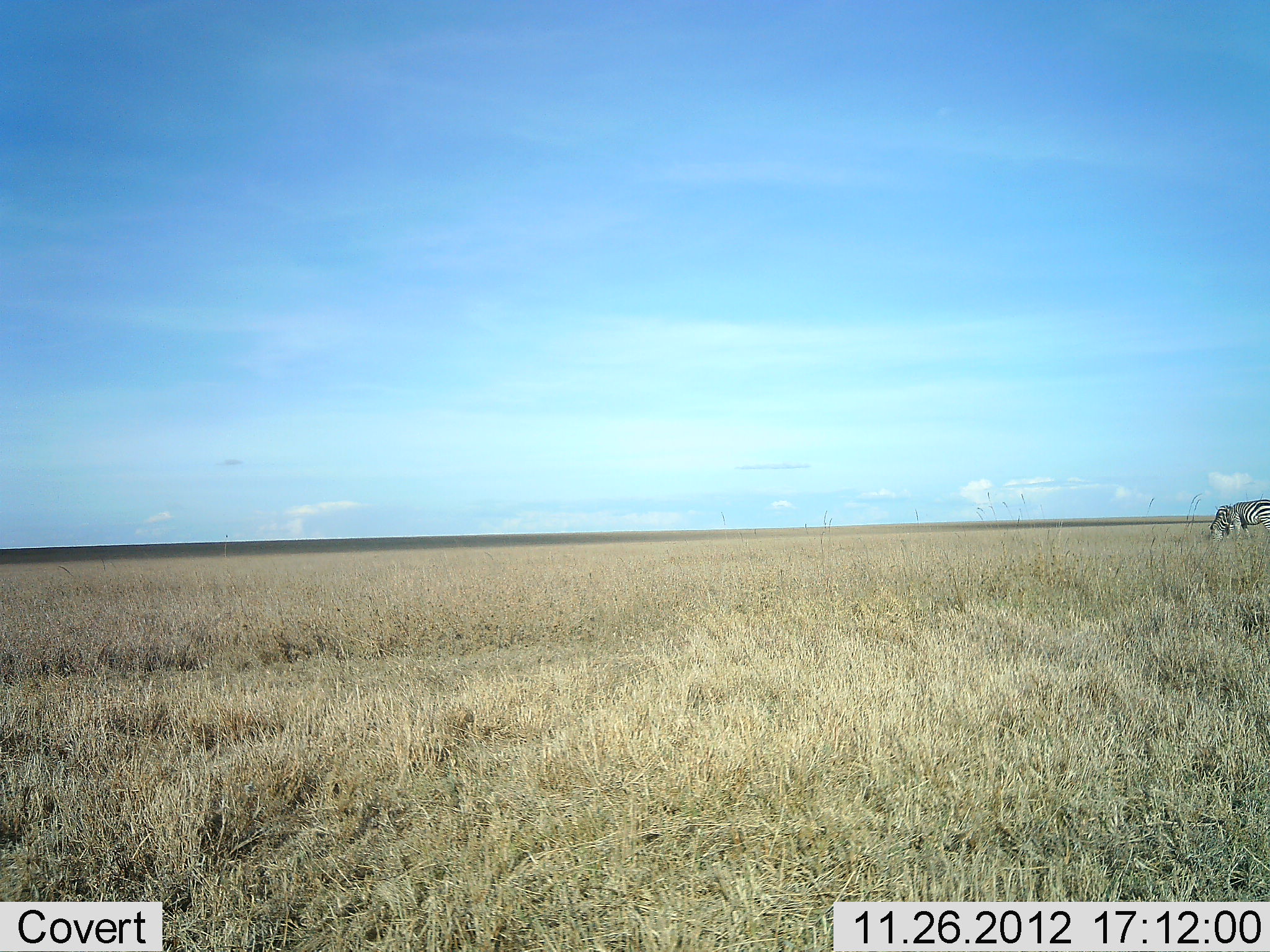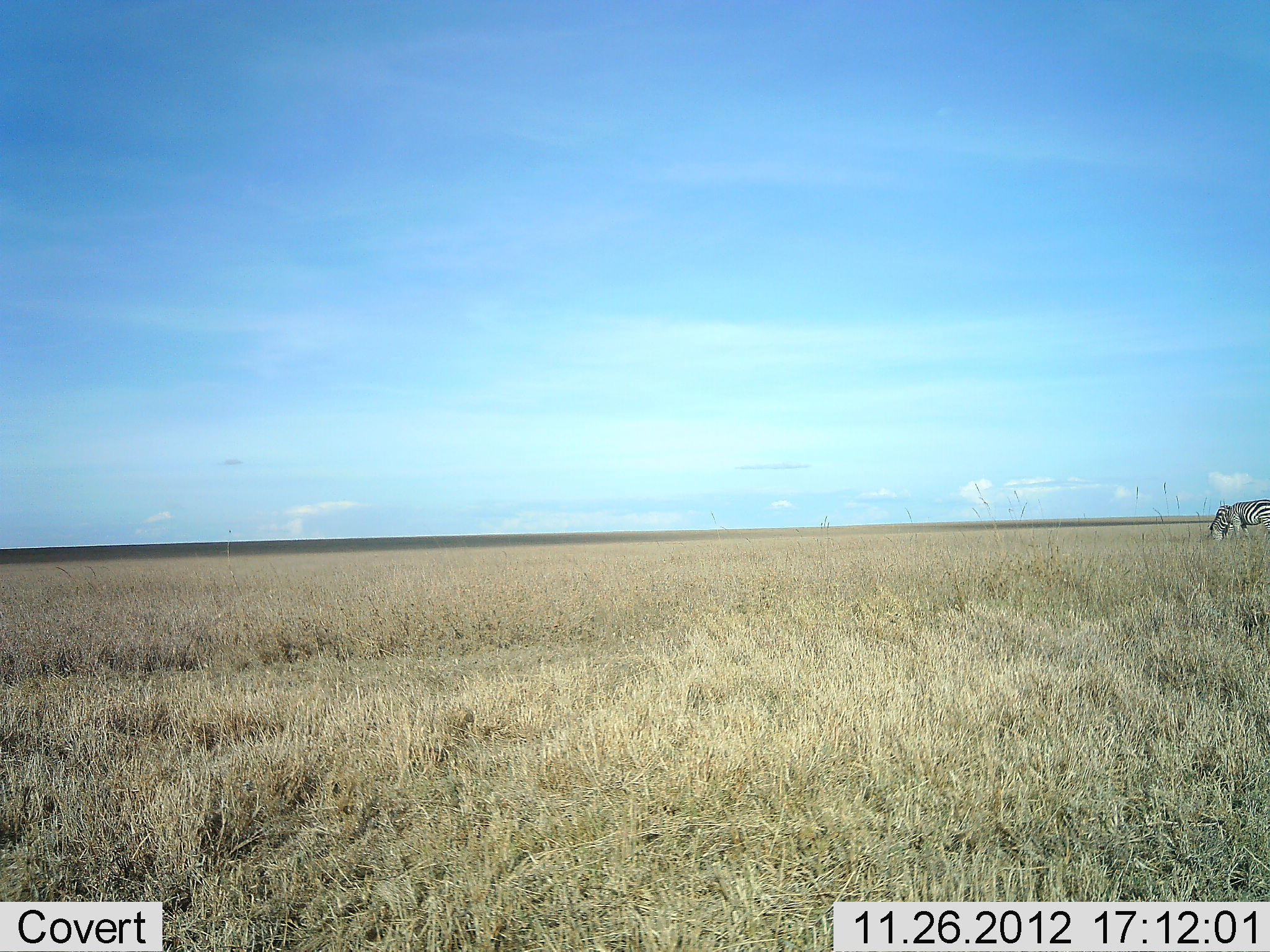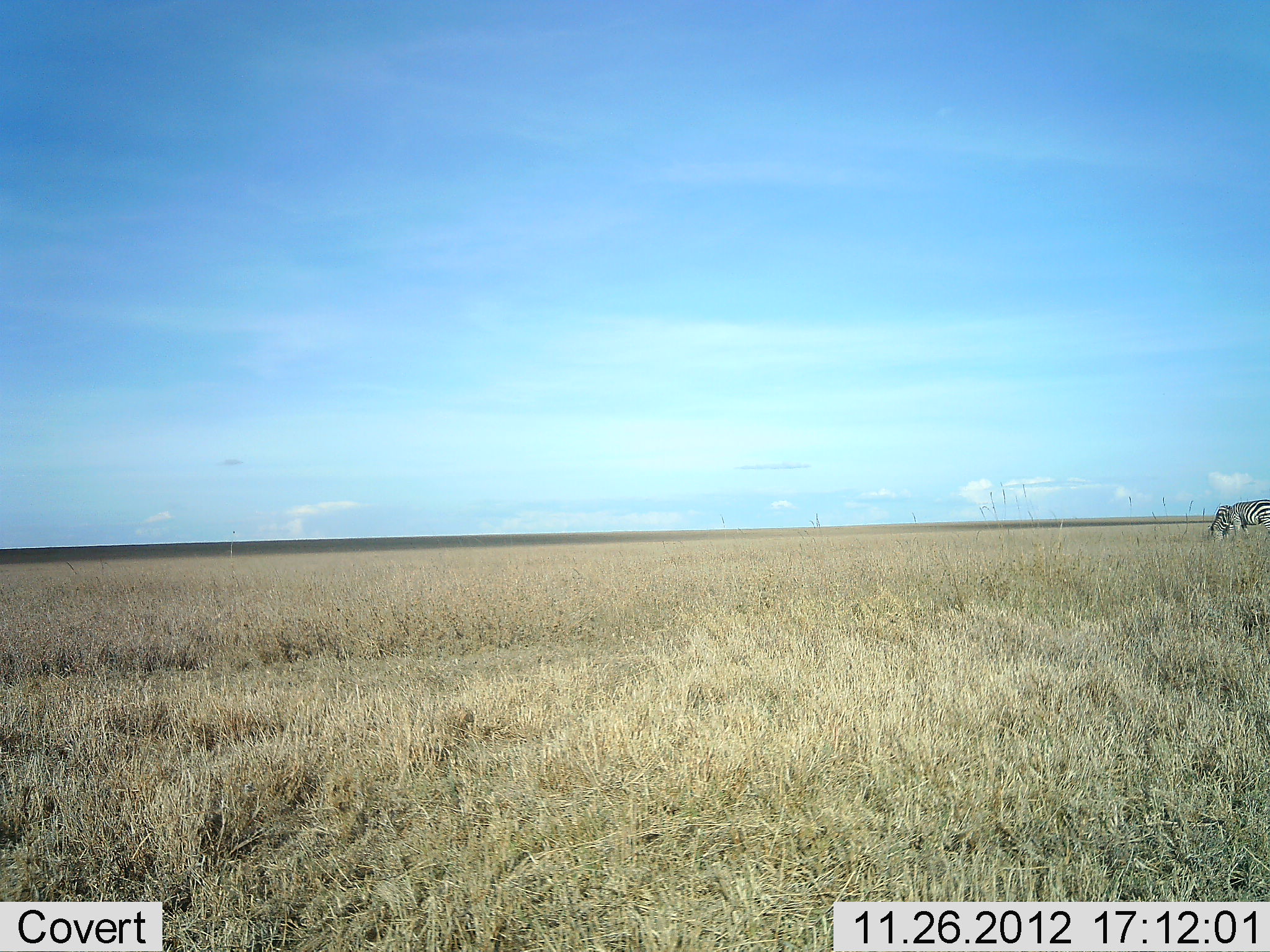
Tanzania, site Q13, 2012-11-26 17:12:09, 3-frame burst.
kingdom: Animalia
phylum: Chordata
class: Mammalia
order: Perissodactyla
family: Equidae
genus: Equus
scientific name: Equus quagga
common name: plains zebra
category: zebra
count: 1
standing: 33%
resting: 0%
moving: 4%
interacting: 0%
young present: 0%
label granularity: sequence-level